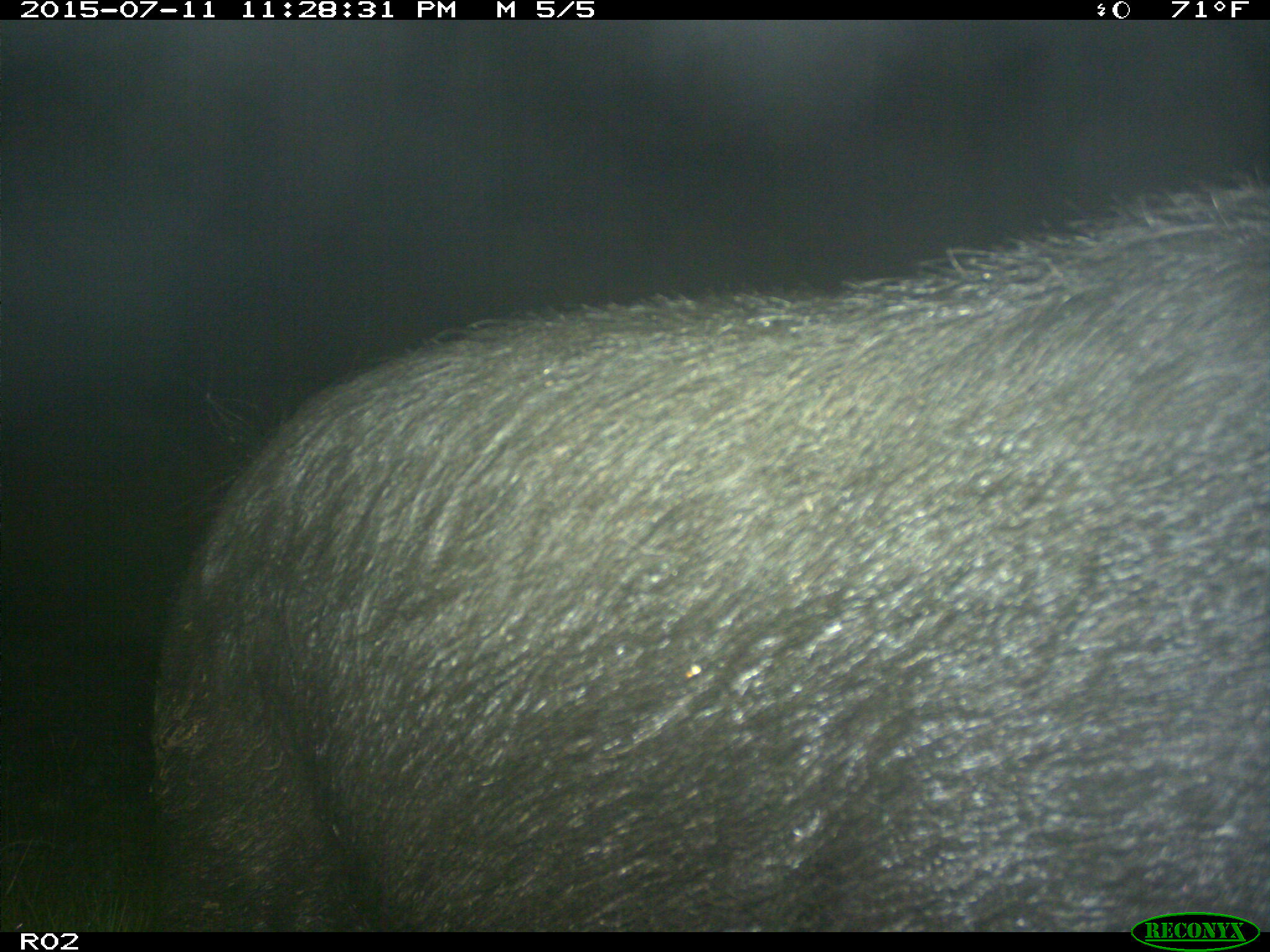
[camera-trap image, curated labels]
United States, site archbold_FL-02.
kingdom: Animalia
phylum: Chordata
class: Mammalia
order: Artiodactyla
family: Suidae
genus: Sus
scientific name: Sus scrofa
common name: wild boar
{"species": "Sus scrofa (wild boar)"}